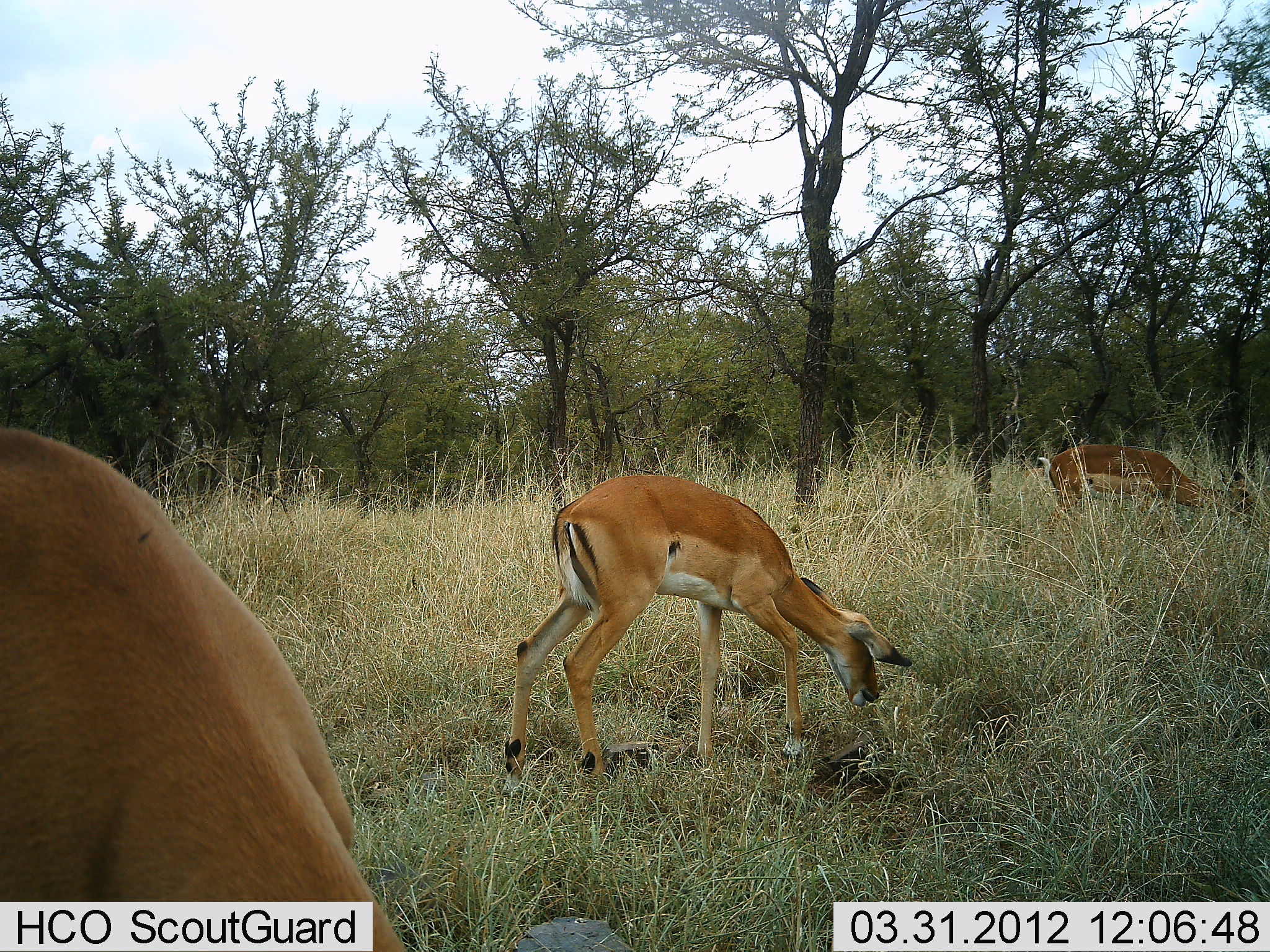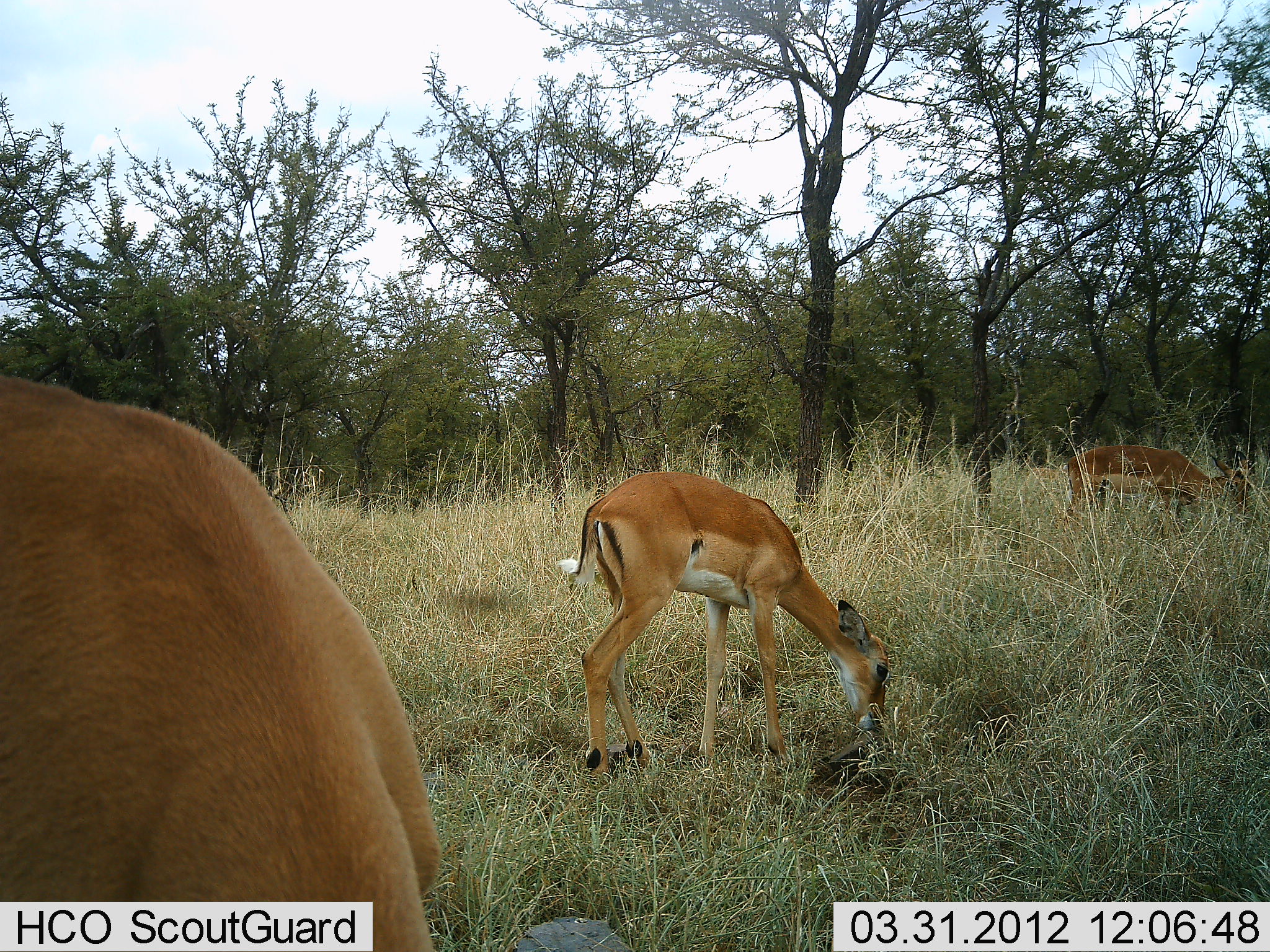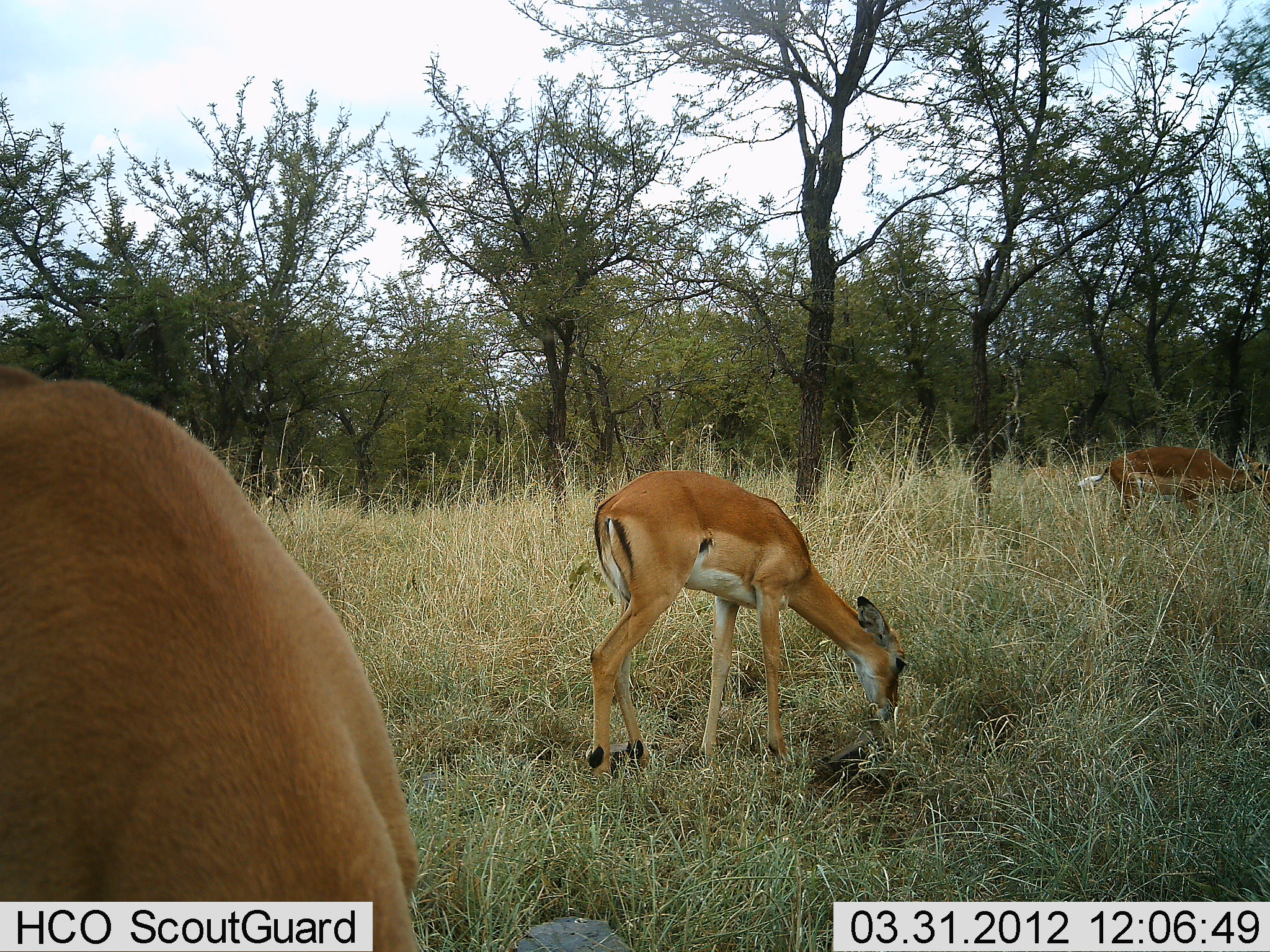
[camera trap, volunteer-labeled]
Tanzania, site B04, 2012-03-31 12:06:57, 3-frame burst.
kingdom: Animalia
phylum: Chordata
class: Mammalia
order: Artiodactyla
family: Bovidae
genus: Aepyceros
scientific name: Aepyceros melampus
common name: impala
Impala (Aepyceros melampus), count 3. Behavior (volunteer vote fractions): standing 21%, resting 0%, moving 5%, interacting 0%. Young present (vote fraction): 5%. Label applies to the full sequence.